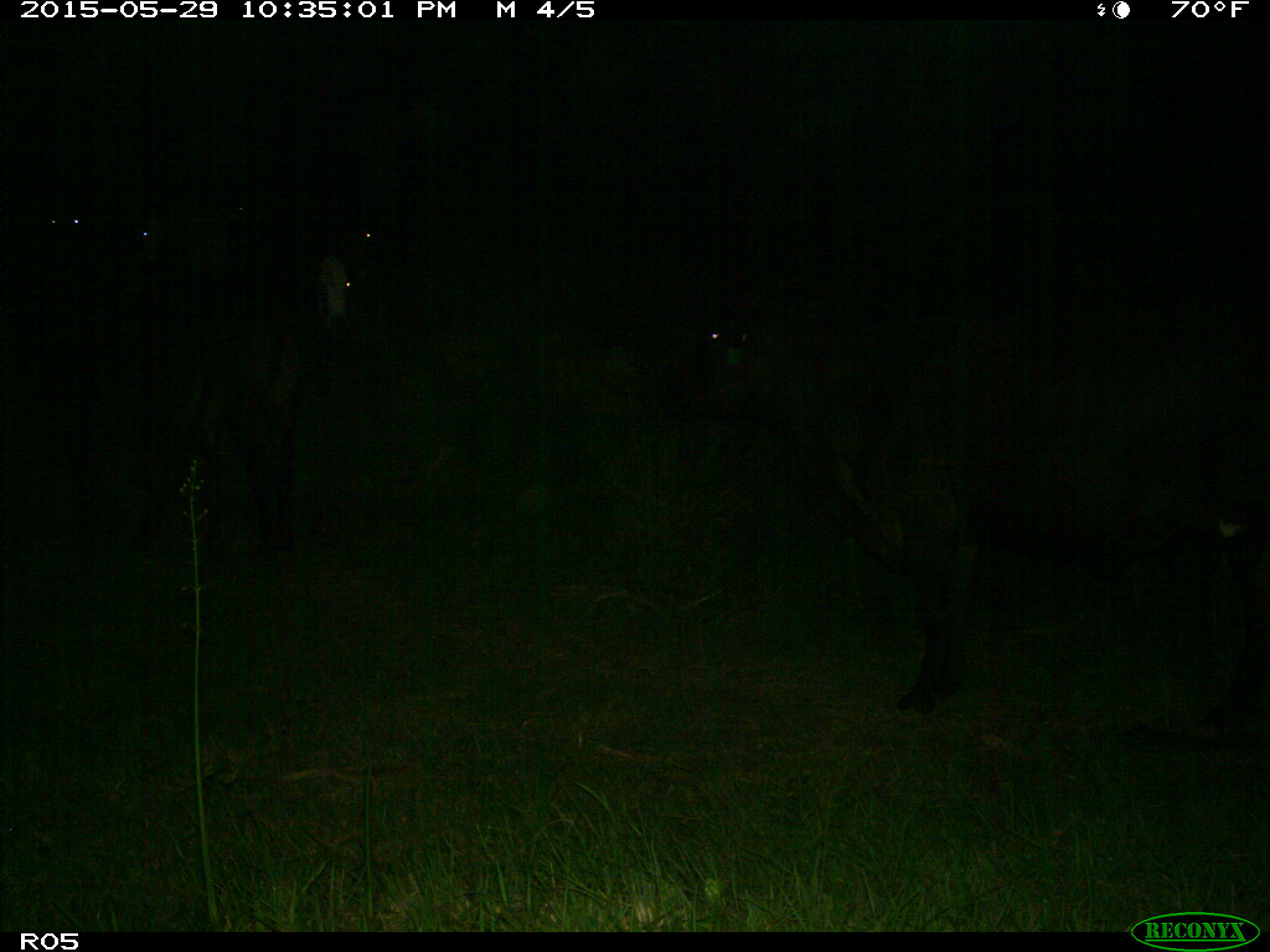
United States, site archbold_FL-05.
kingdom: Animalia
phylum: Chordata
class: Mammalia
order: Artiodactyla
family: Bovidae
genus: Bos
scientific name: Bos taurus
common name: domestic cow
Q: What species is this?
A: Bos taurus (domestic cow).